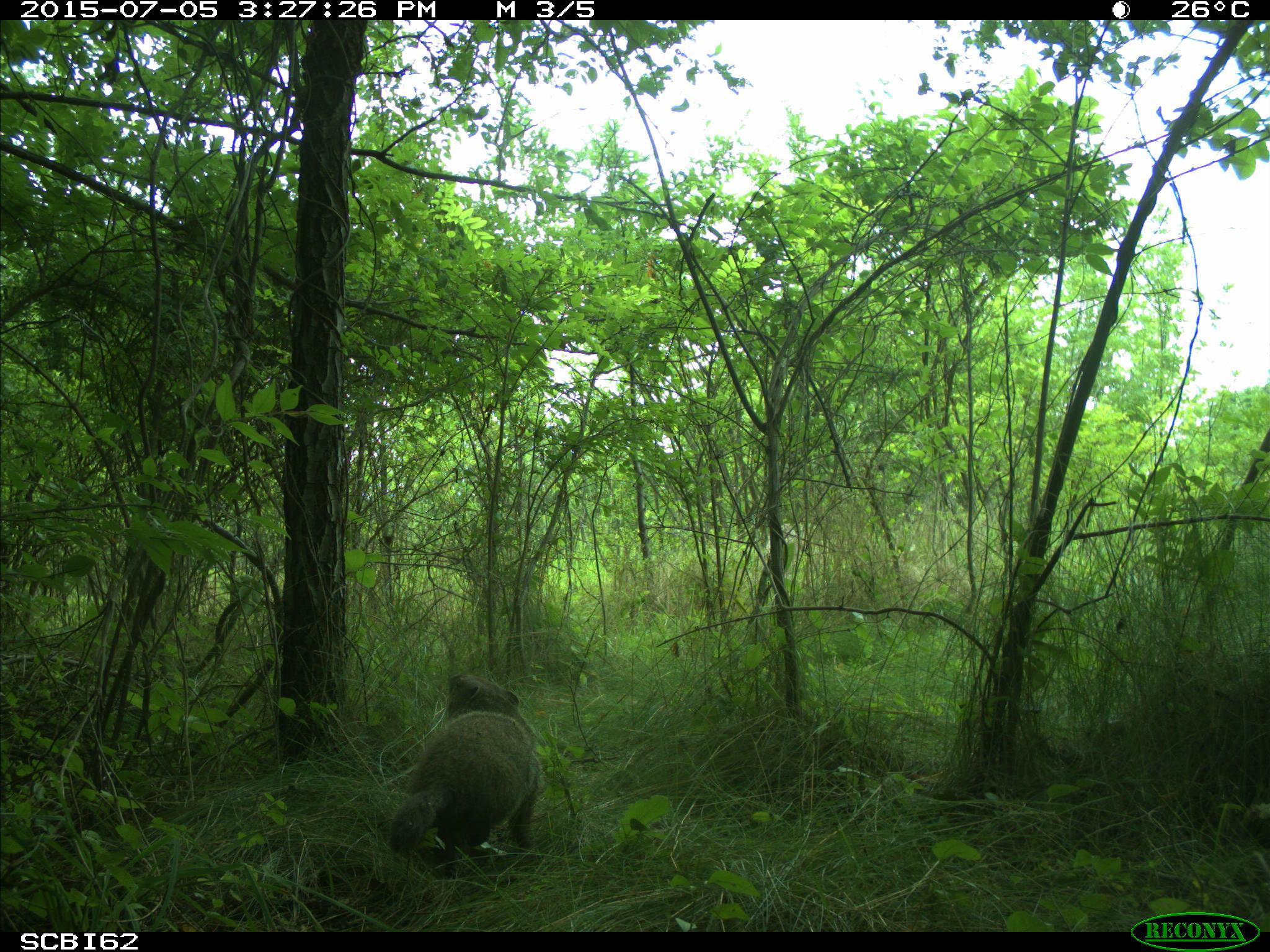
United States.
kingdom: Animalia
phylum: Chordata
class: Mammalia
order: Rodentia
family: Sciuridae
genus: Marmota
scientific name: Marmota monax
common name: woodchuck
Woodchuck (Marmota monax).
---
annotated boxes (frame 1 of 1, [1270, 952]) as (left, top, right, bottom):
Woodchuck: (381, 667, 542, 863)